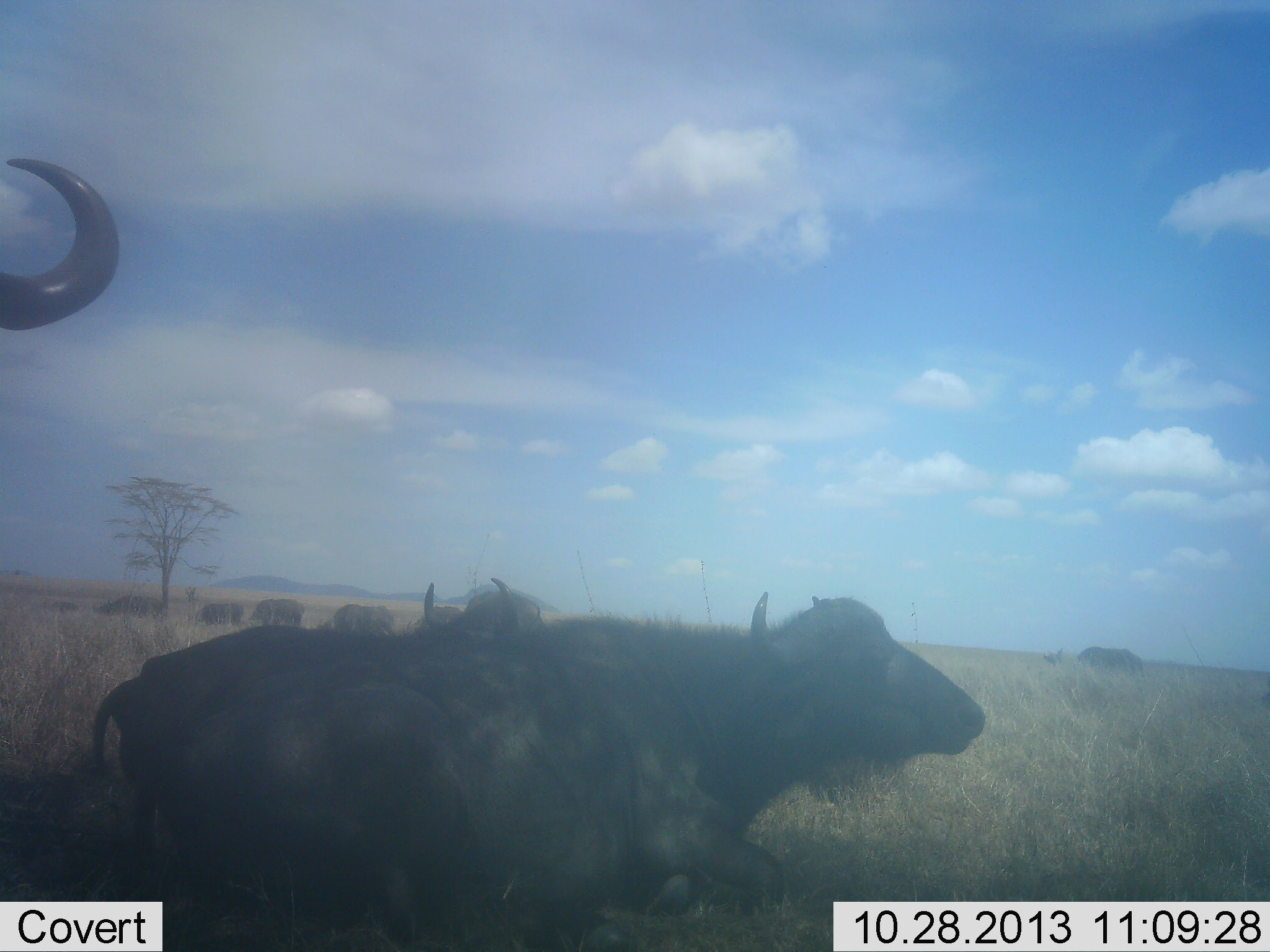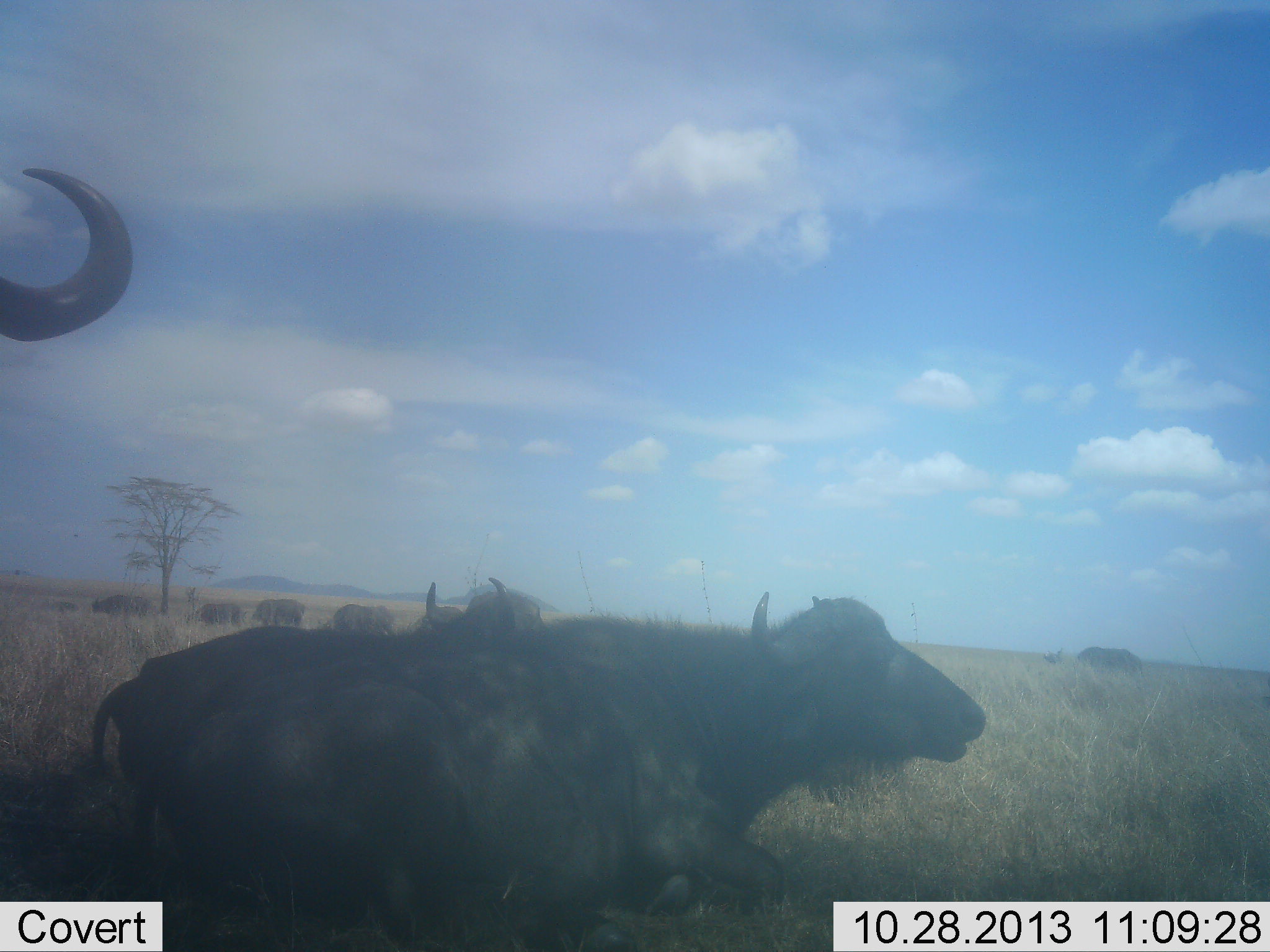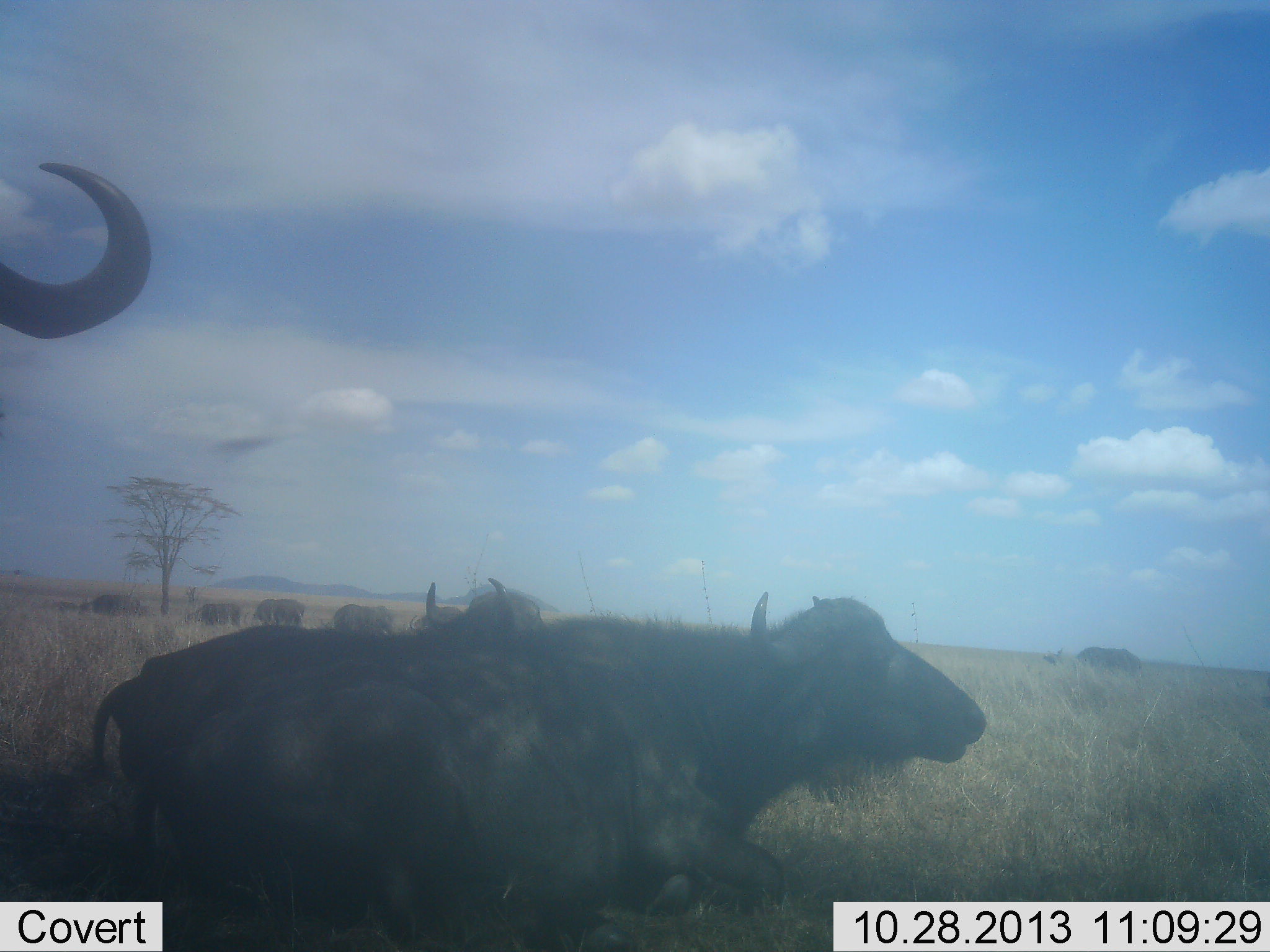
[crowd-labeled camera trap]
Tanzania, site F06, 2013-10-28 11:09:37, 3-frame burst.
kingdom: Animalia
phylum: Chordata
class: Mammalia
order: Artiodactyla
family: Bovidae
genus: Syncerus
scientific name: Syncerus caffer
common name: cape buffalo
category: buffalo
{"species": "buffalo (cape buffalo) (Syncerus caffer)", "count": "8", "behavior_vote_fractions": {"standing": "65%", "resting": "54%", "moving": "46%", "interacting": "8%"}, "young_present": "4%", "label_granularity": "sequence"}